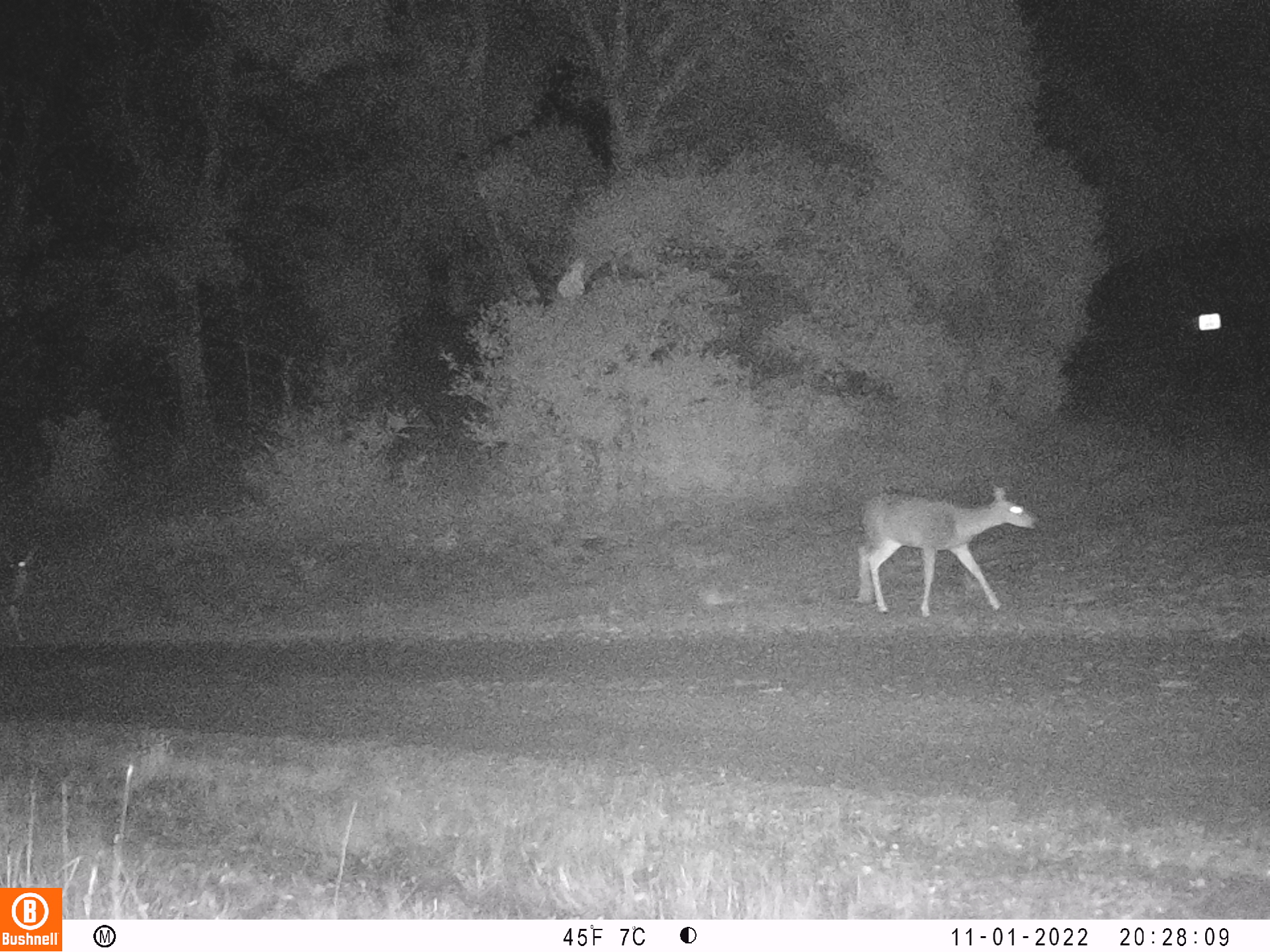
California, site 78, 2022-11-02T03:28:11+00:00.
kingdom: Animalia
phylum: Chordata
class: Mammalia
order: Artiodactyla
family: Cervidae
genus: Odocoileus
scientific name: Odocoileus hemionus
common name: mule deer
Mule deer (Odocoileus hemionus).